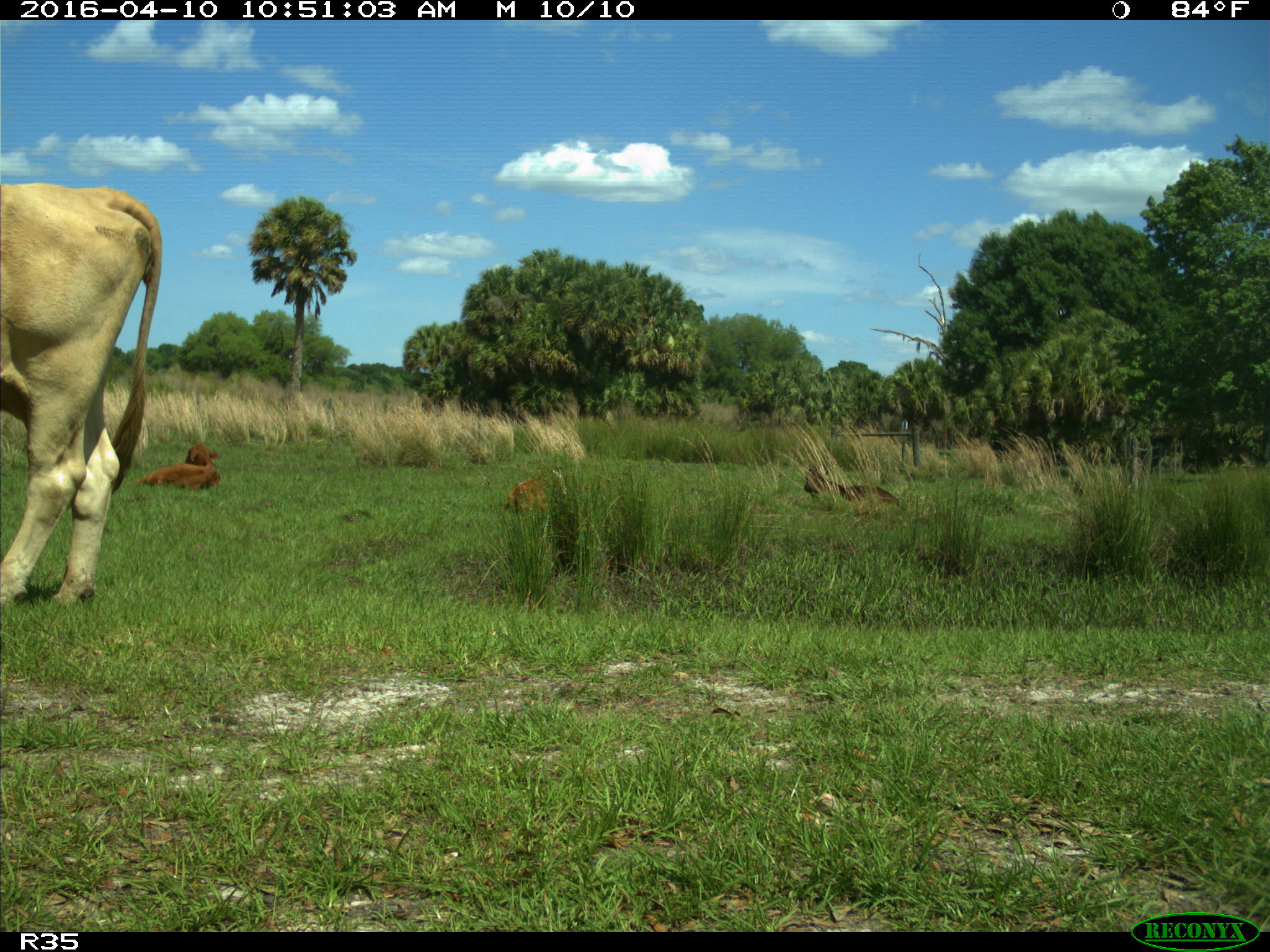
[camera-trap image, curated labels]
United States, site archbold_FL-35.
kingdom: Animalia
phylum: Chordata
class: Mammalia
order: Artiodactyla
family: Bovidae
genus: Bos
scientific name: Bos taurus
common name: domestic cow